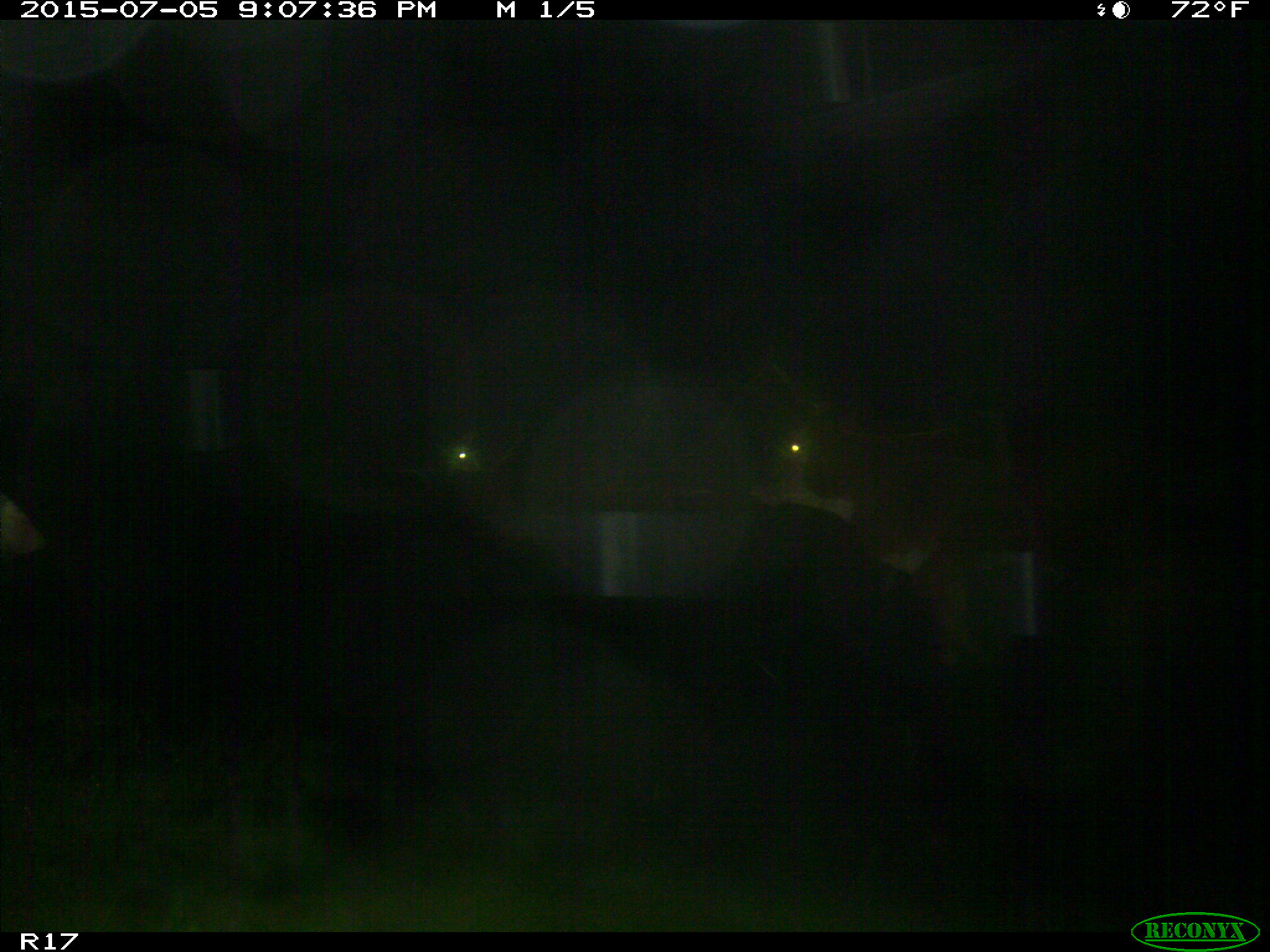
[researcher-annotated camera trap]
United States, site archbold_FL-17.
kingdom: Animalia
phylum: Chordata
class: Mammalia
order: Artiodactyla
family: Bovidae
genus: Bos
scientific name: Bos taurus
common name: domestic cow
Bos taurus (domestic cow).